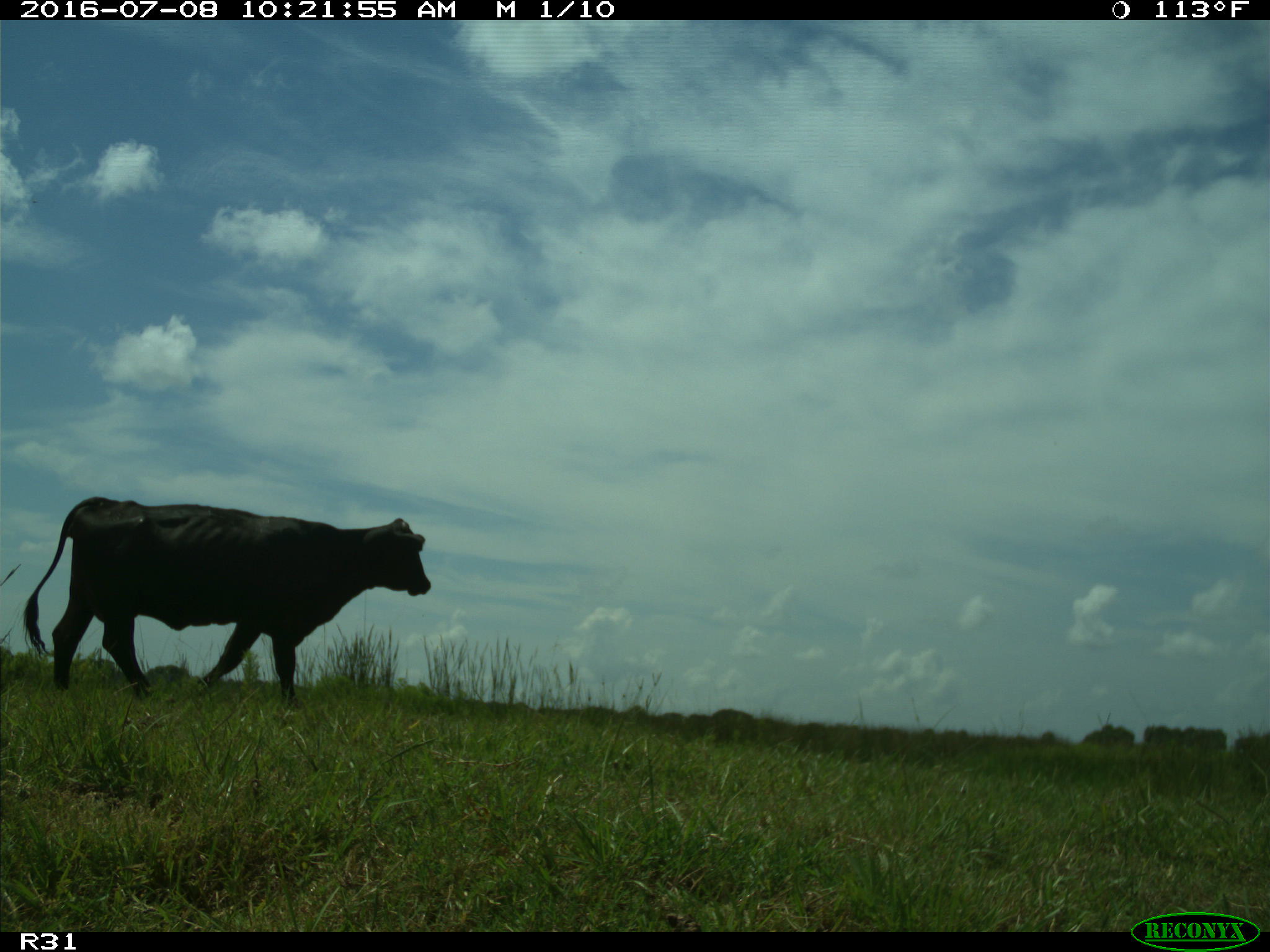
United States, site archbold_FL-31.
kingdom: Animalia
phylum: Chordata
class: Mammalia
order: Artiodactyla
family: Bovidae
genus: Bos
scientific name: Bos taurus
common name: domestic cow